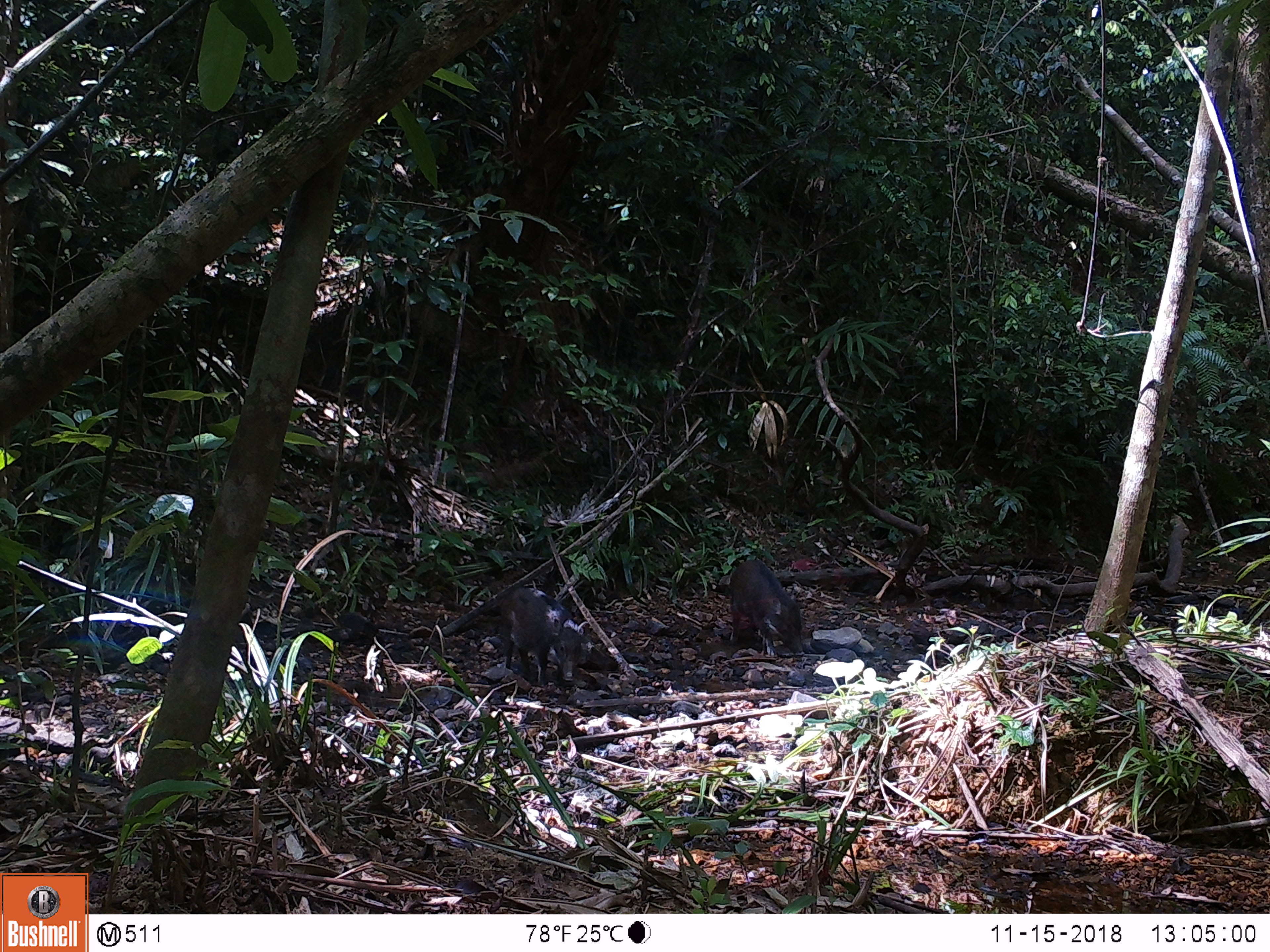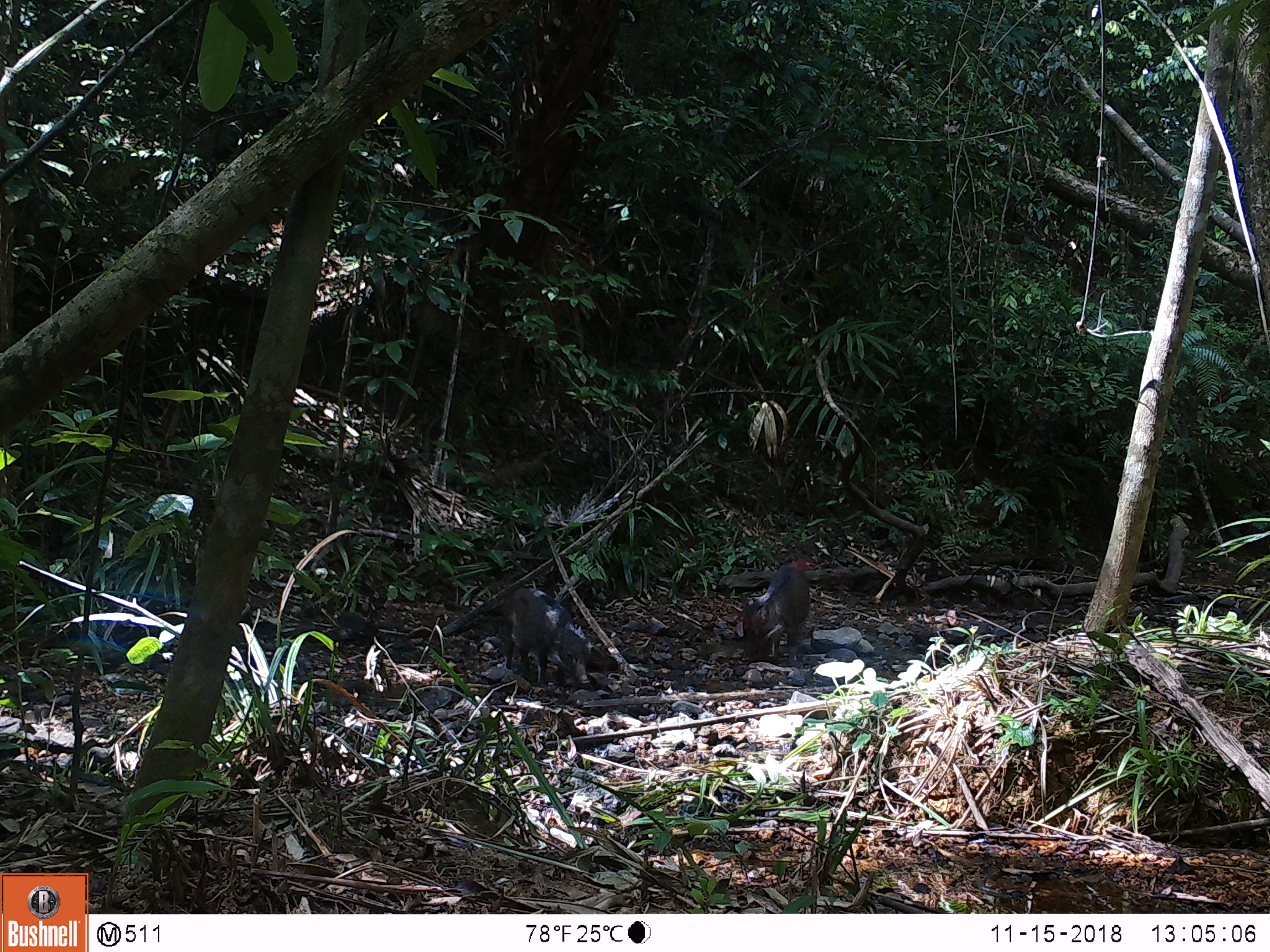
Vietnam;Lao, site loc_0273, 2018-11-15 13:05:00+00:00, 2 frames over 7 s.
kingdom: Animalia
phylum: Chordata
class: Mammalia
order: Artiodactyla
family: Suidae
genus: Sus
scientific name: Sus scrofa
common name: eurasian wild pig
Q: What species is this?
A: Eurasian wild pig (Sus scrofa).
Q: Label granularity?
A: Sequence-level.